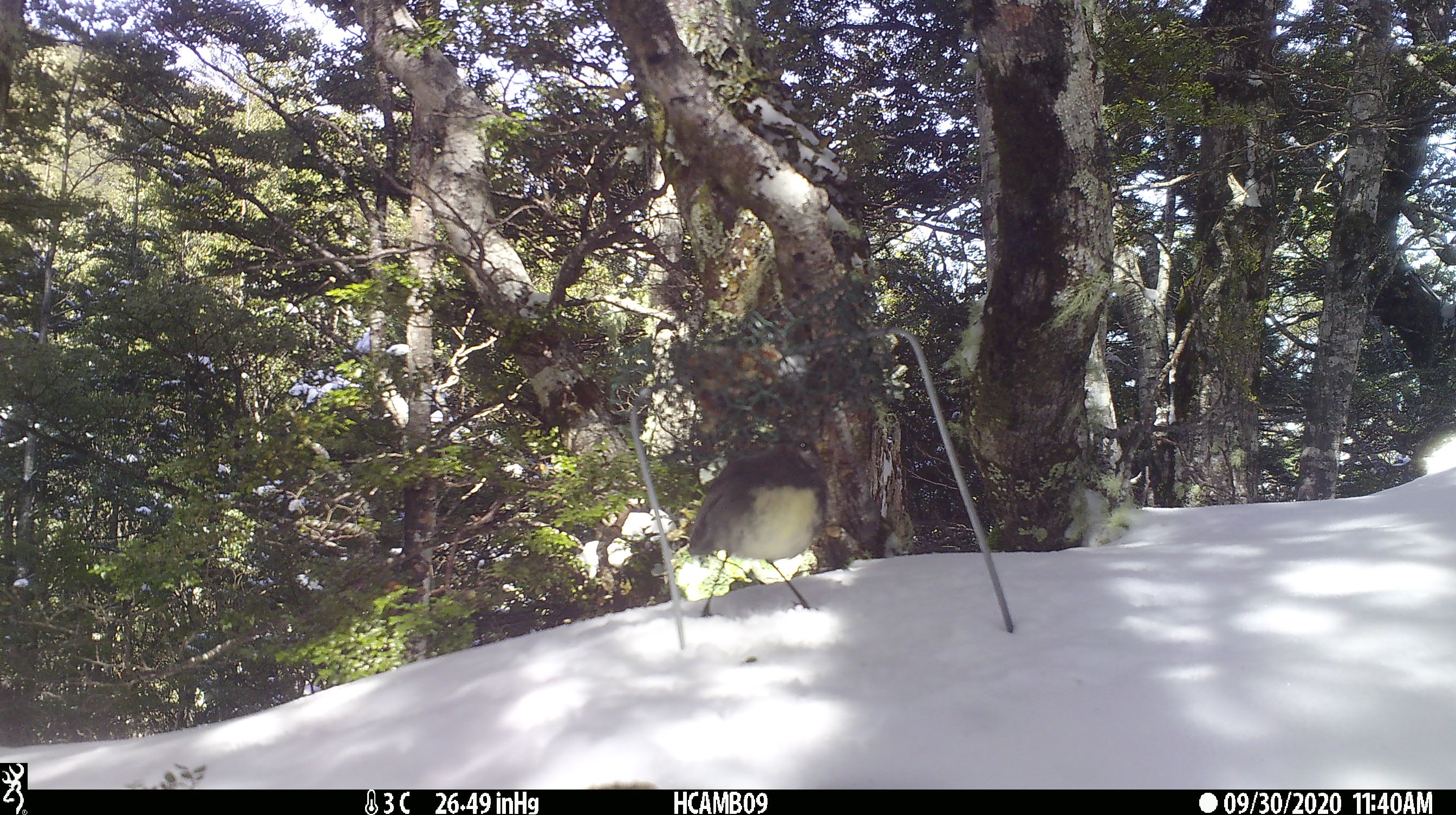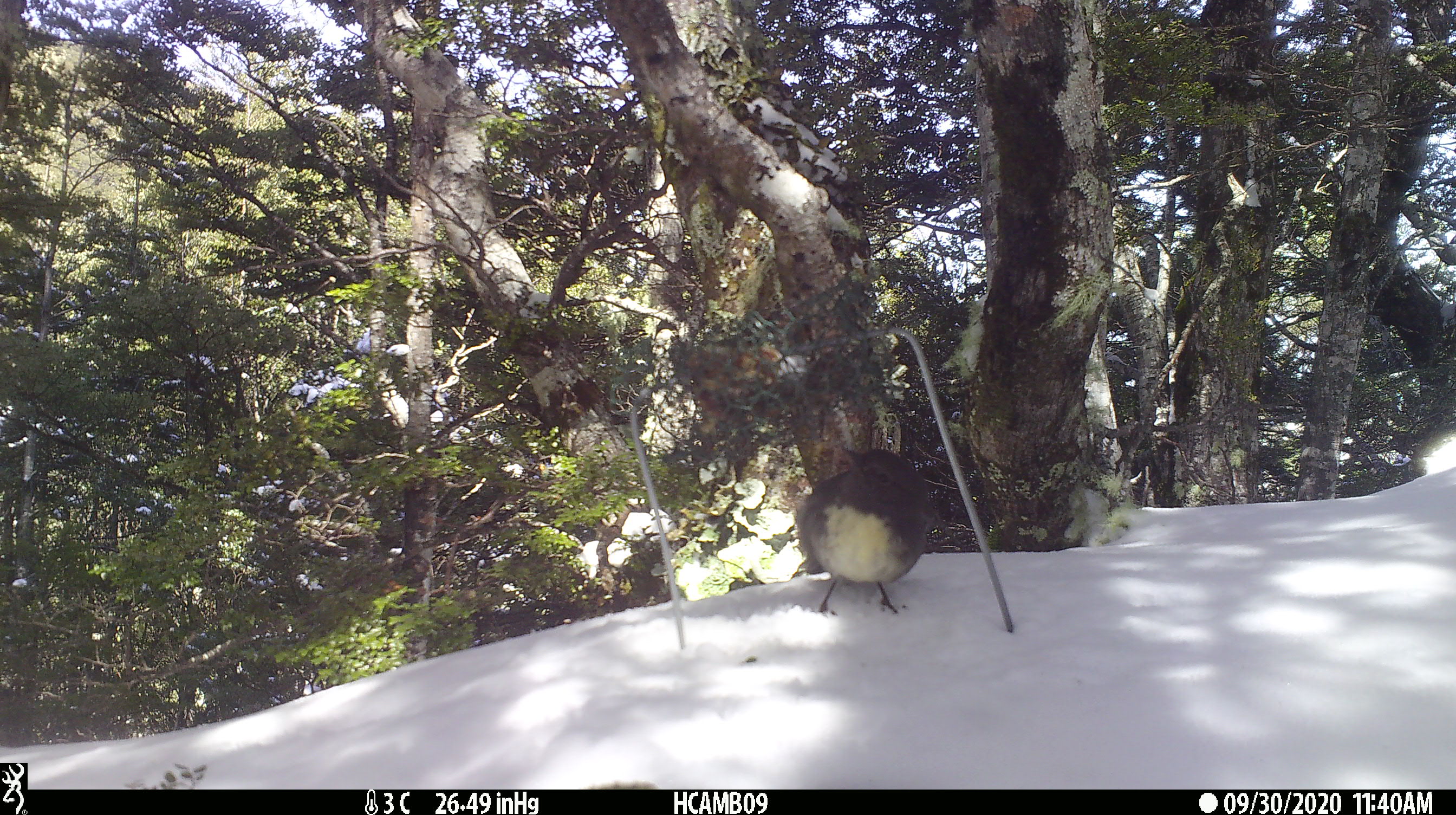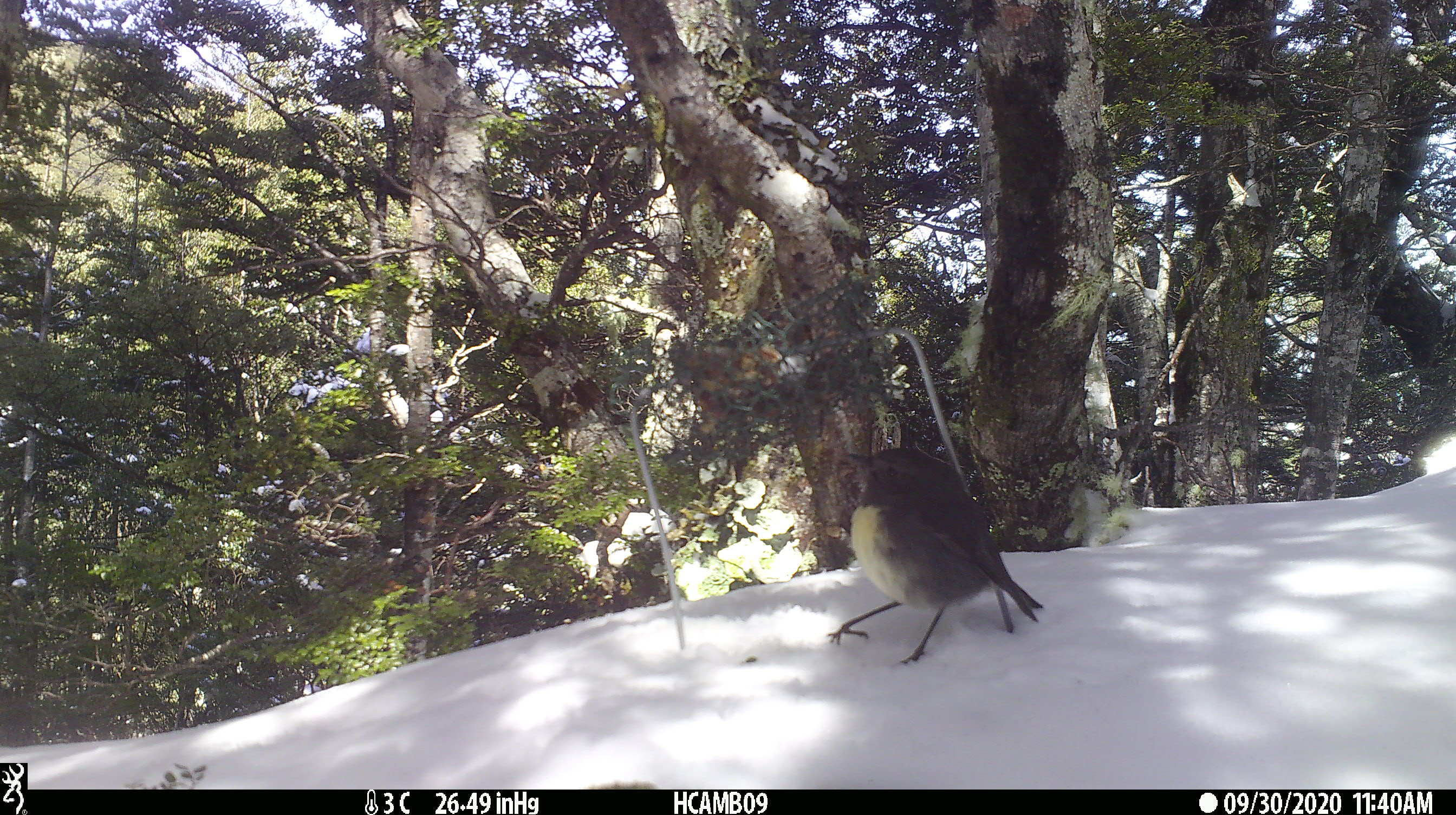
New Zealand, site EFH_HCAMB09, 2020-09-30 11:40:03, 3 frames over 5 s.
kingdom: Animalia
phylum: Chordata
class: Aves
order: Passeriformes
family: Petroicidae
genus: Petroica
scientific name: Petroica australis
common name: new zealand robin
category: robin